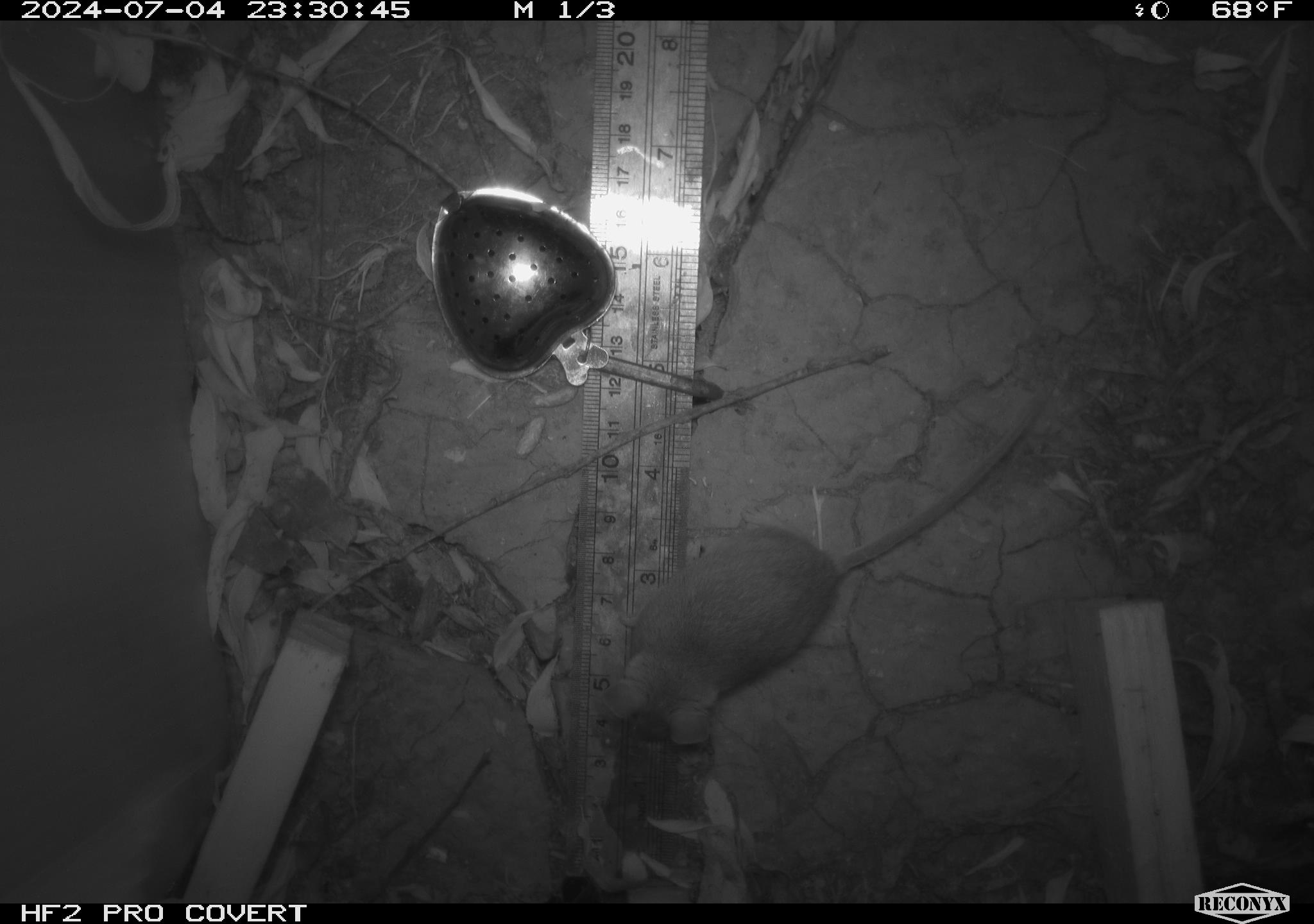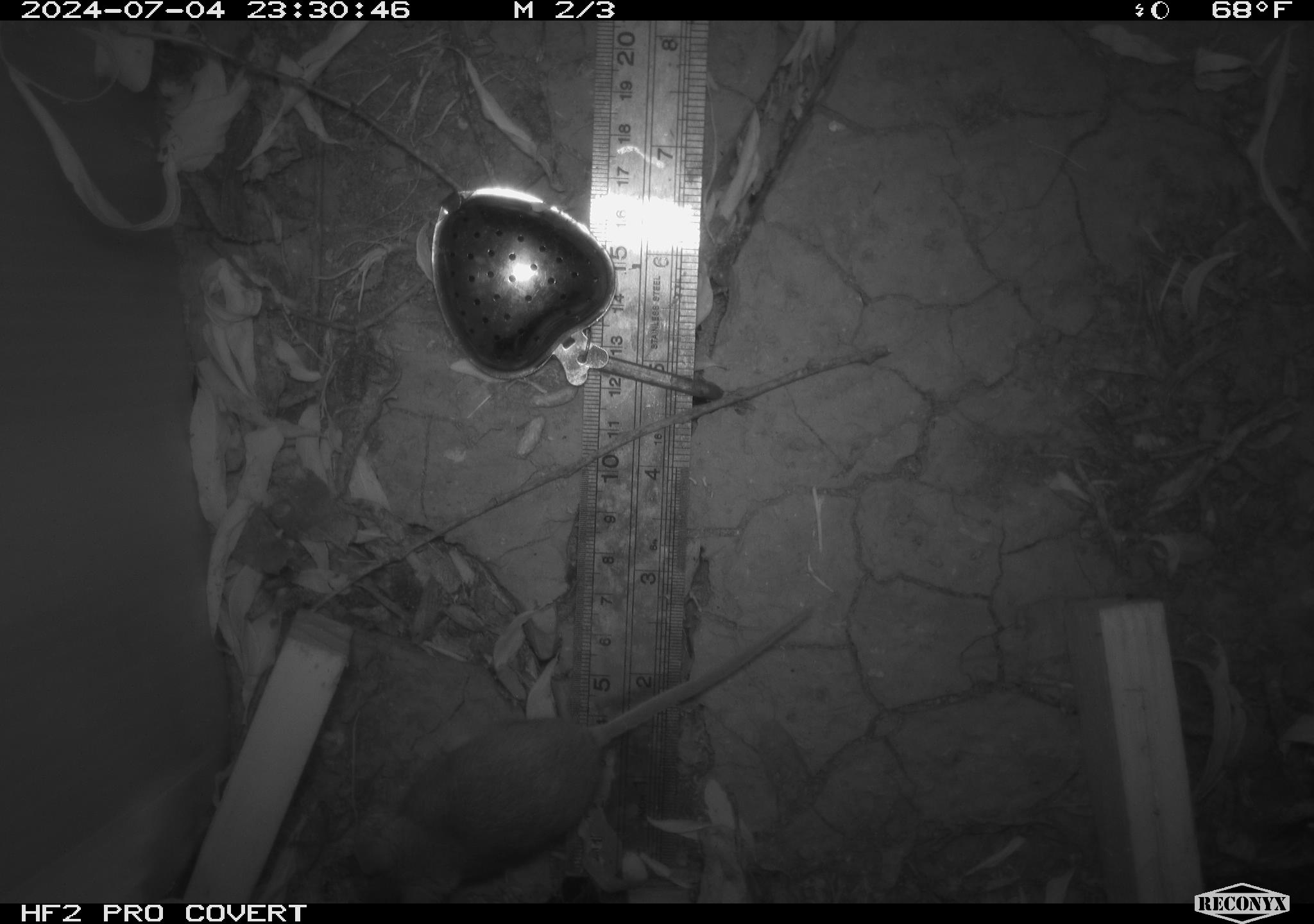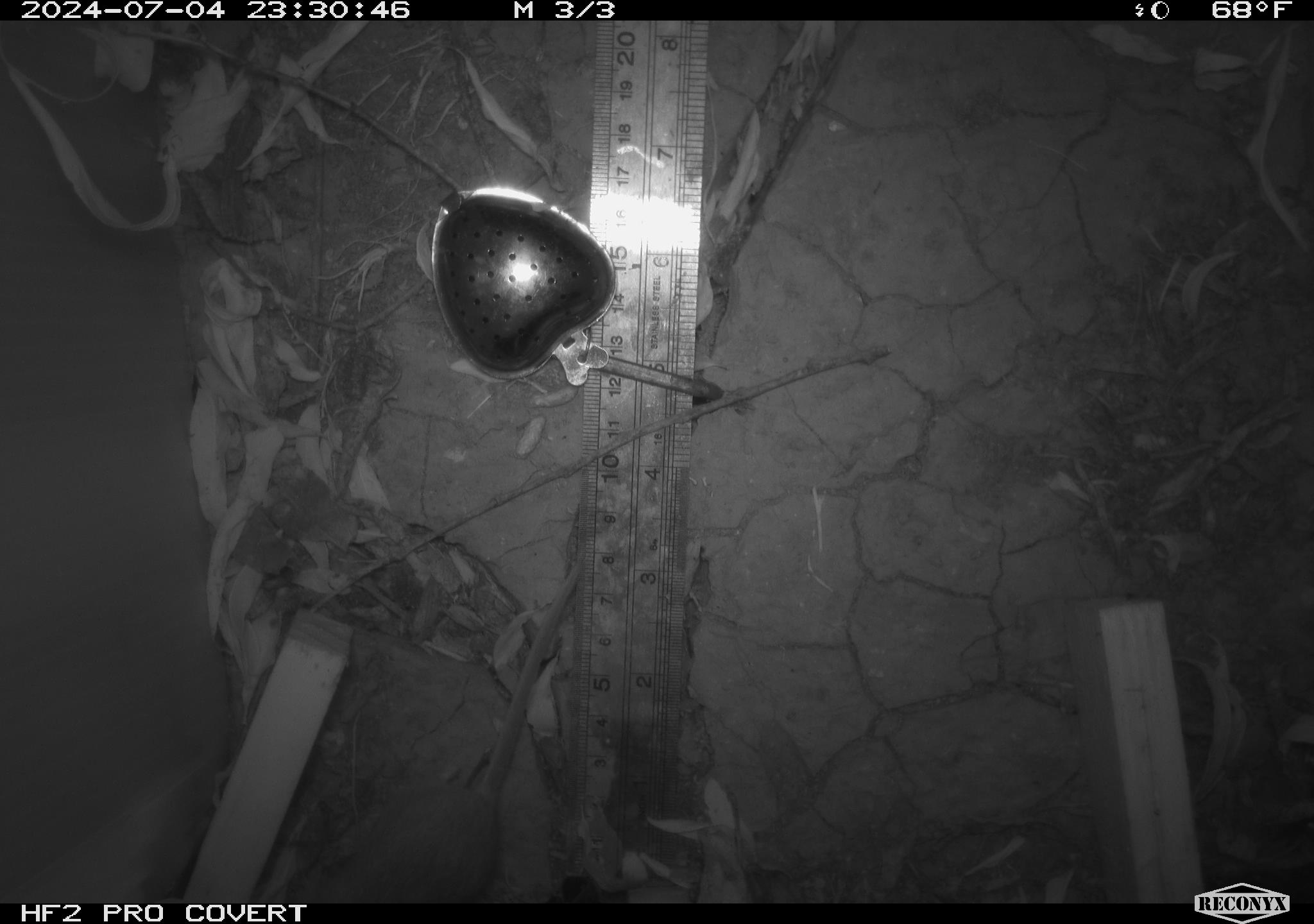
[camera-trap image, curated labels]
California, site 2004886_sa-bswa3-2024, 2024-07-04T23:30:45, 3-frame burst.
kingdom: Animalia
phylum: Chordata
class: Mammalia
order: Rodentia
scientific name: Rodentia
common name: mouse species